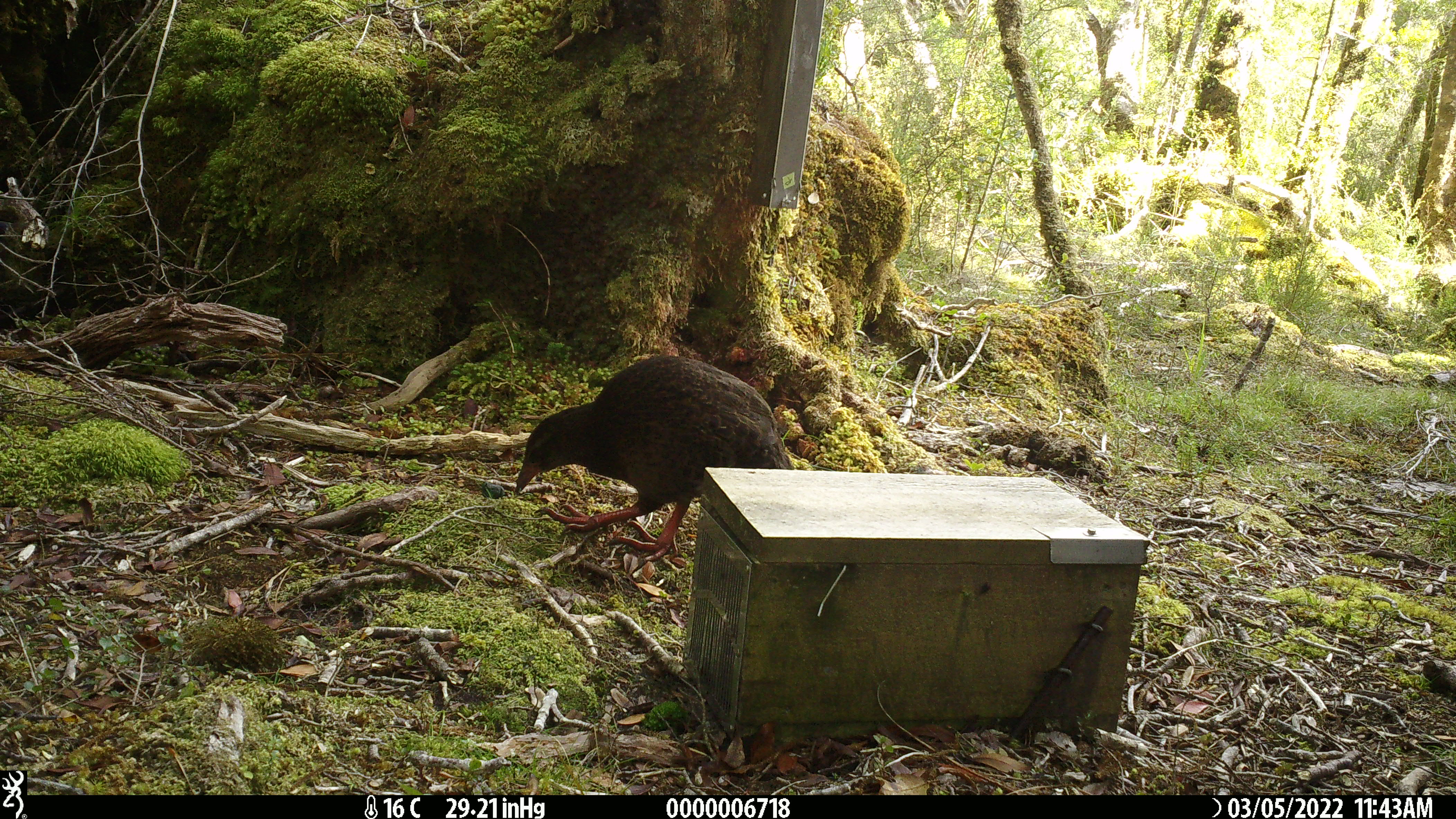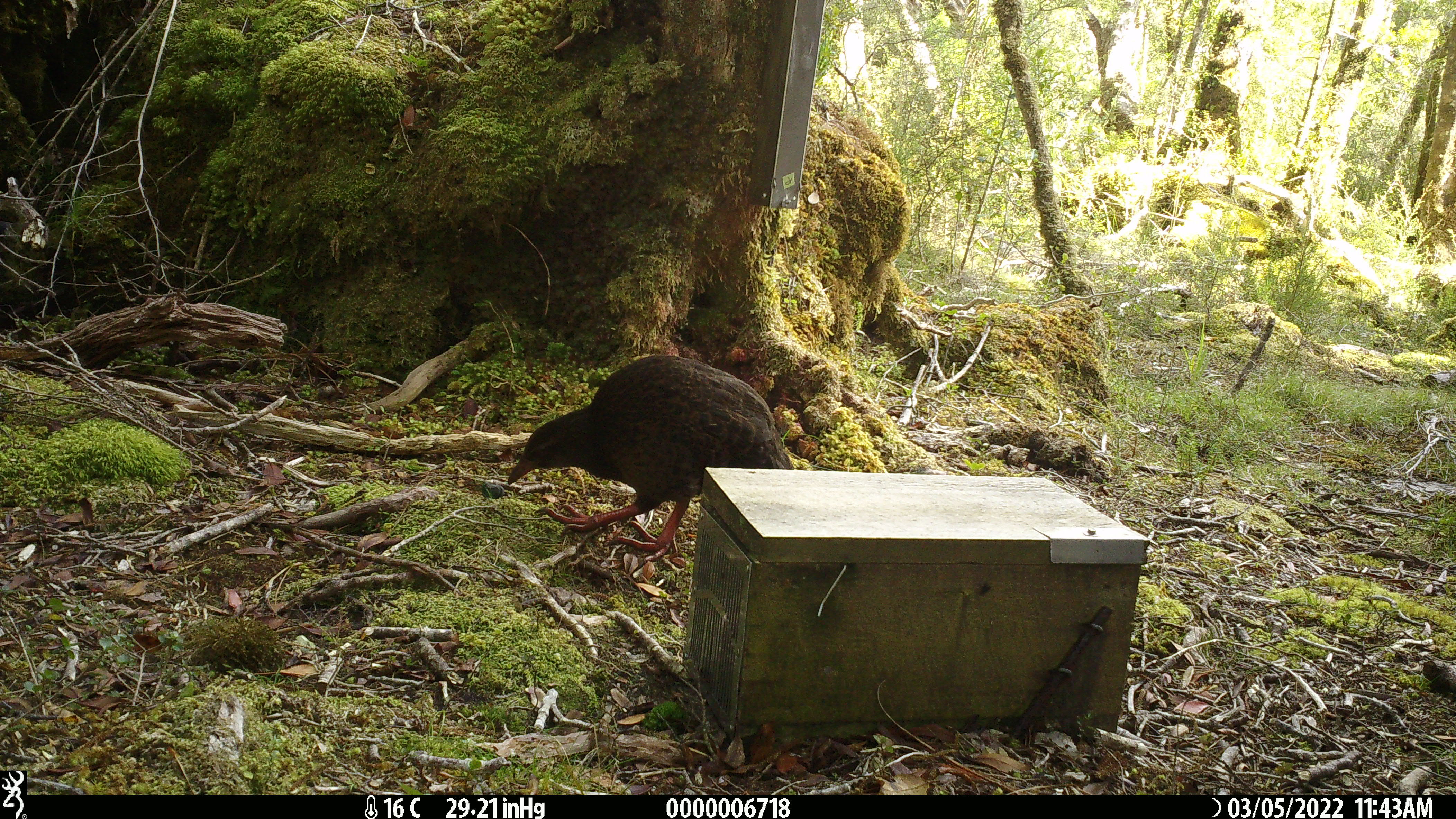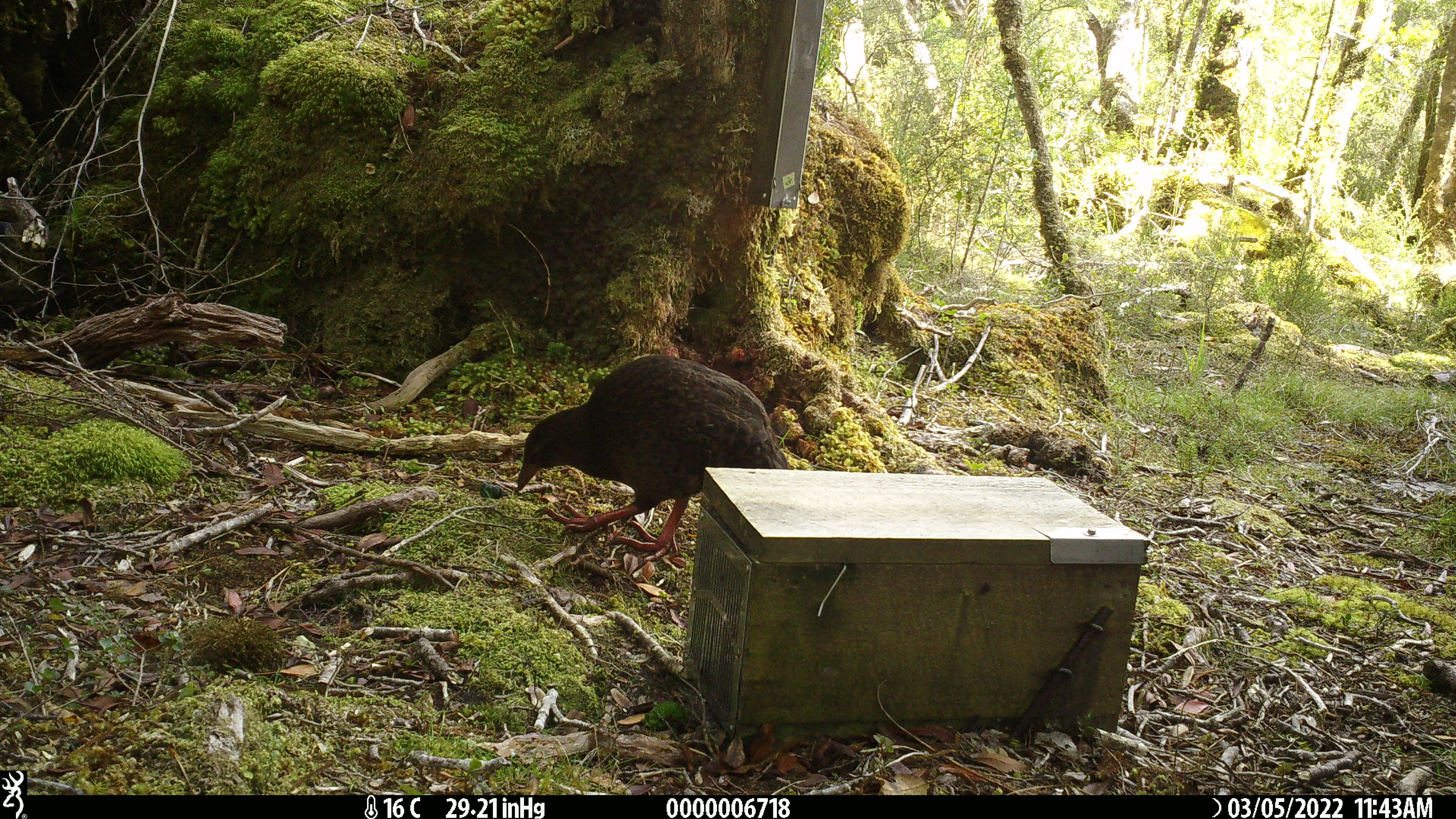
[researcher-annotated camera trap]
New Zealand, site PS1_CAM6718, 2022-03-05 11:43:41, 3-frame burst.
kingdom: Animalia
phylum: Chordata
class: Aves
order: Gruiformes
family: Rallidae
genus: Gallirallus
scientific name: Gallirallus australis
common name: weka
Weka (Gallirallus australis).